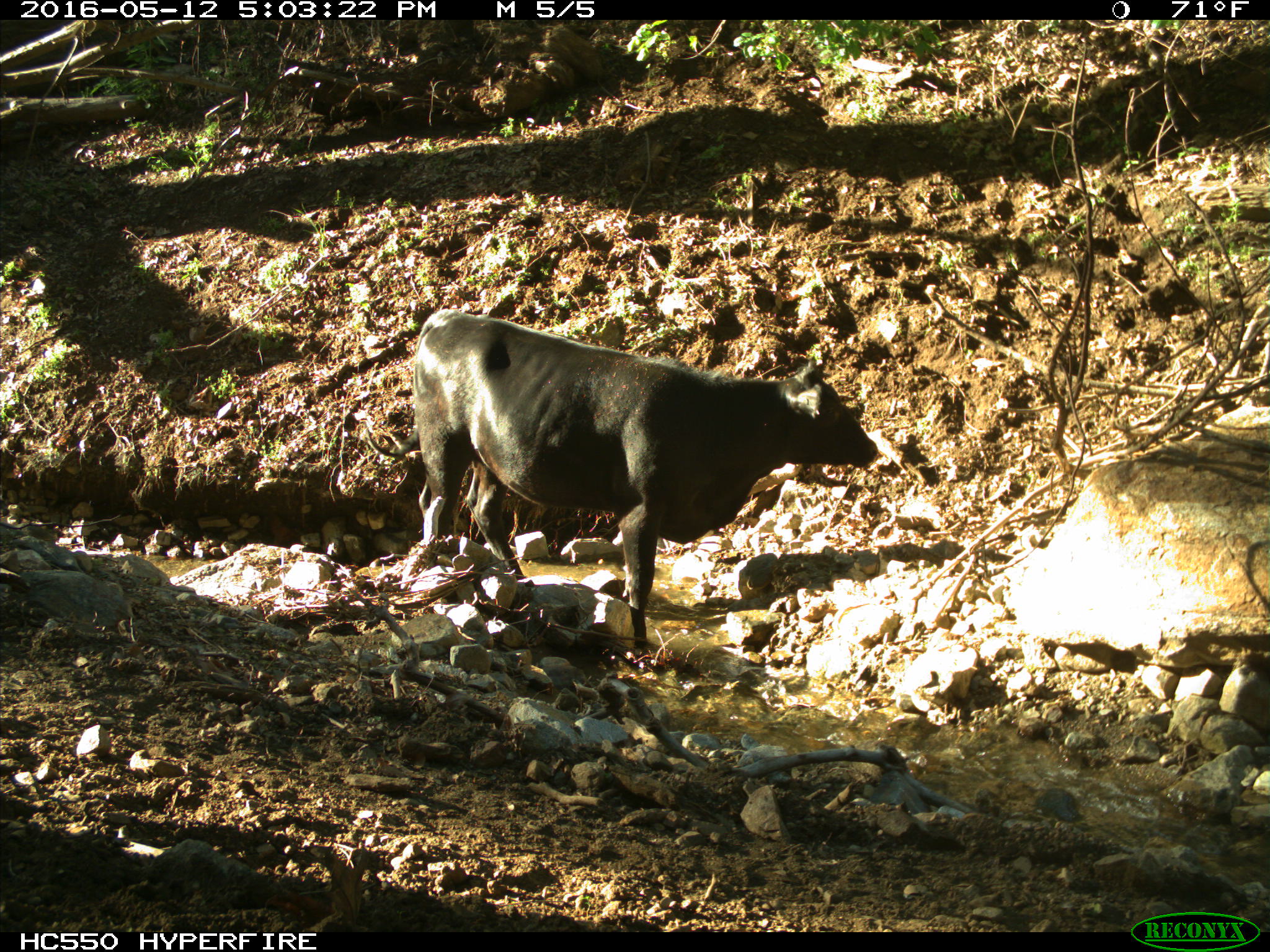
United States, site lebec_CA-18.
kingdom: Animalia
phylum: Chordata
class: Mammalia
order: Artiodactyla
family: Bovidae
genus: Bos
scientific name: Bos taurus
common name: domestic cow